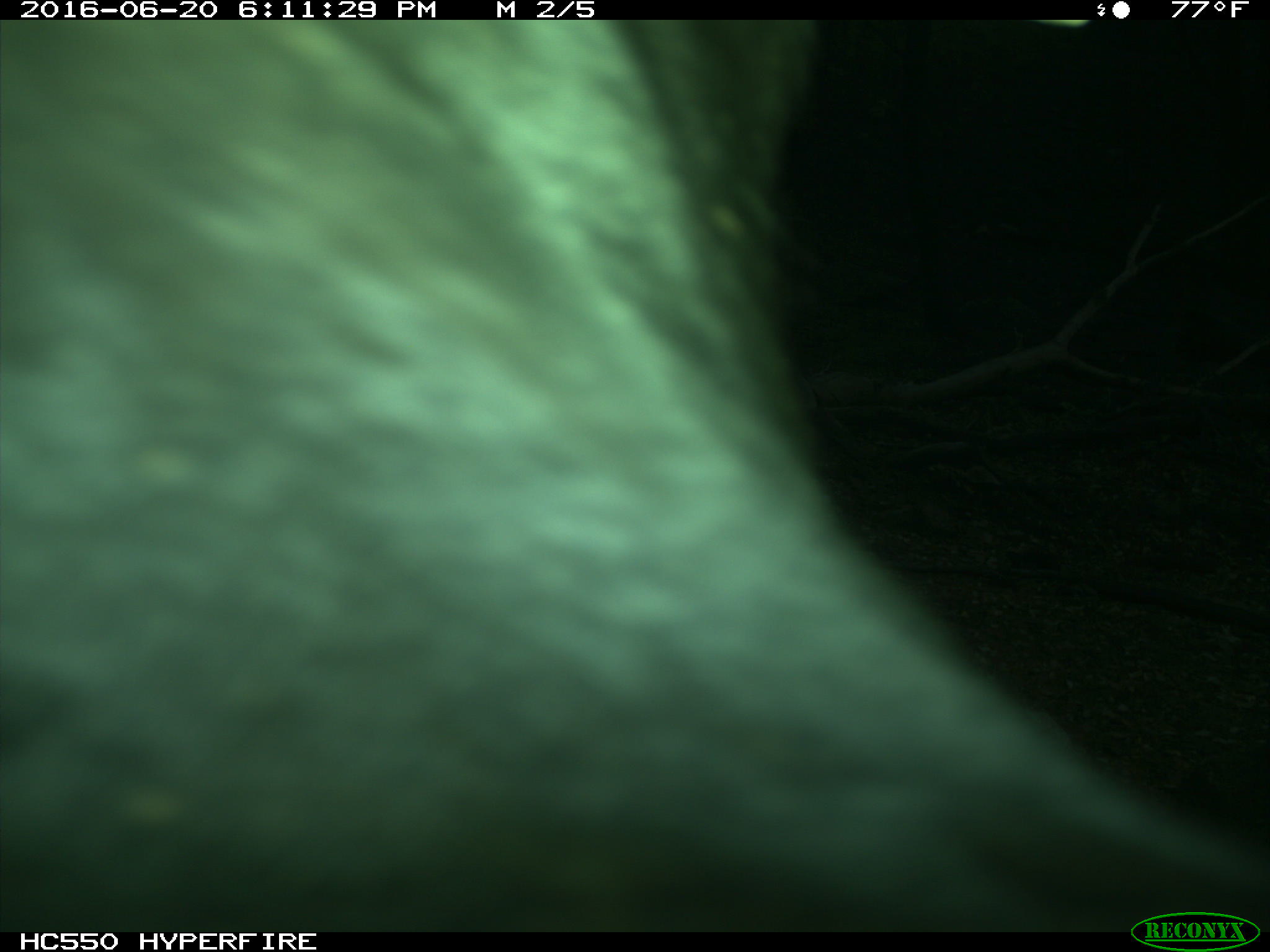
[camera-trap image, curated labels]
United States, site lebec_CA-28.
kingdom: Animalia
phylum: Chordata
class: Mammalia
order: Artiodactyla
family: Bovidae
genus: Bos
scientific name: Bos taurus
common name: domestic cow